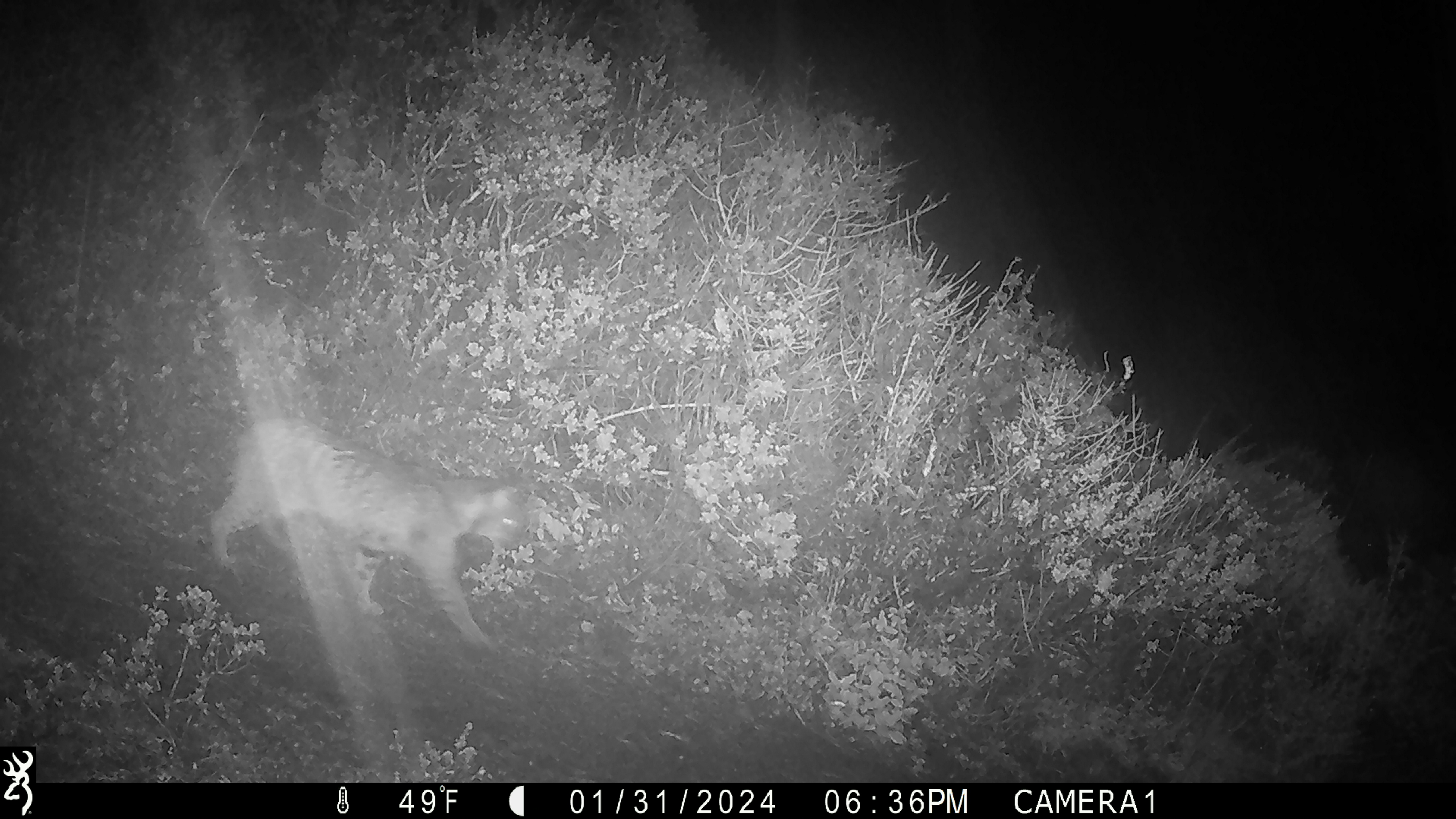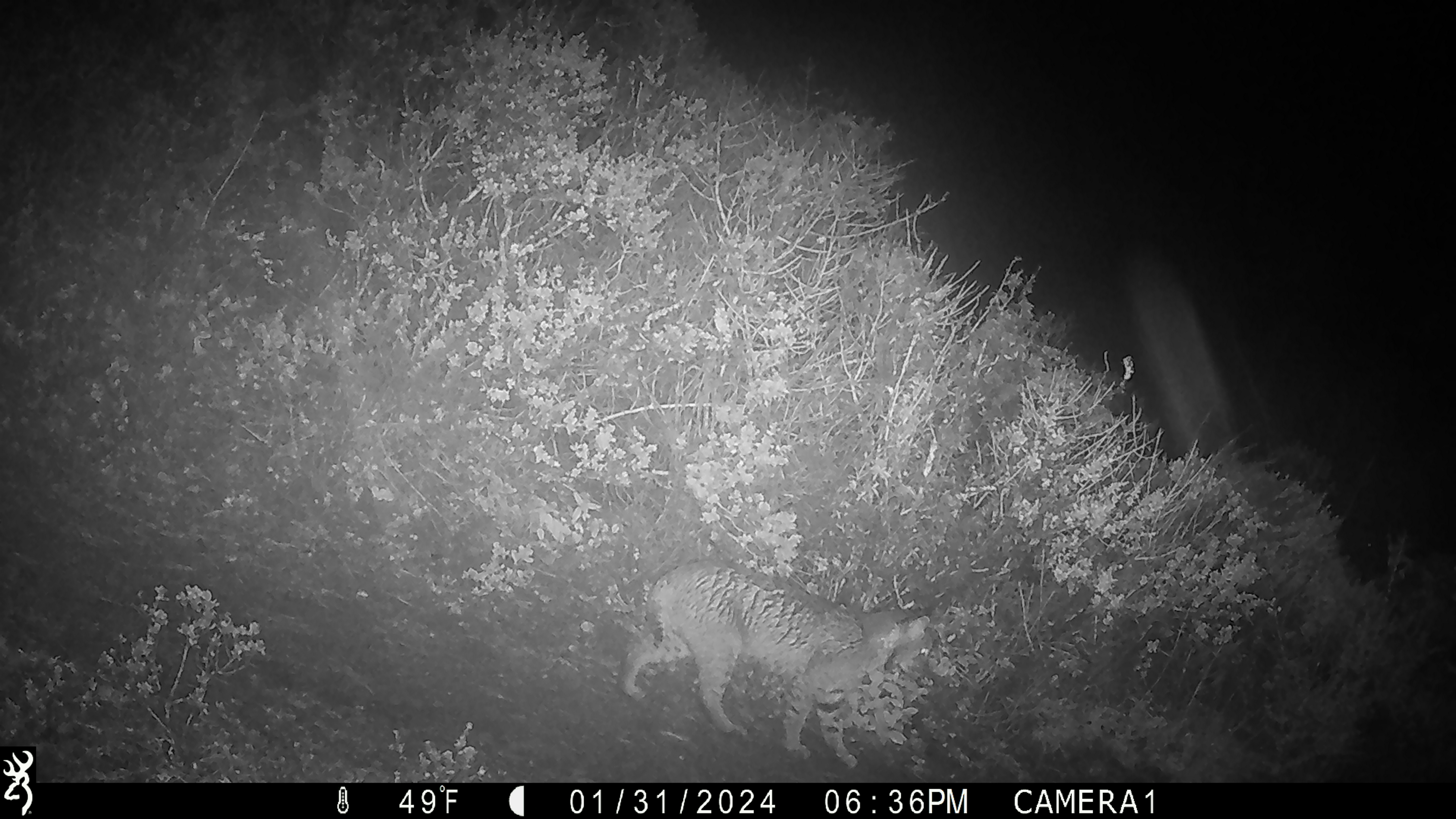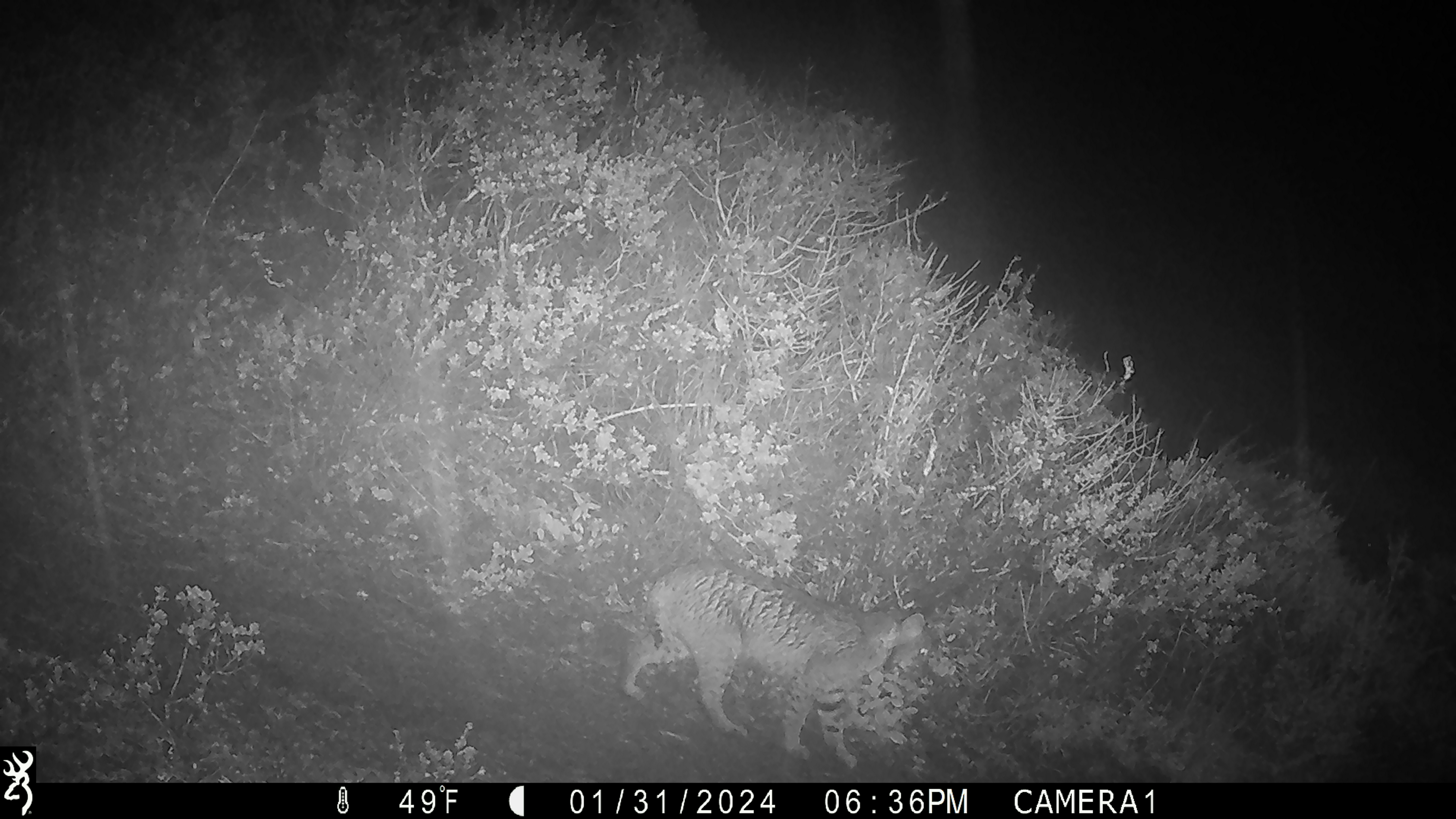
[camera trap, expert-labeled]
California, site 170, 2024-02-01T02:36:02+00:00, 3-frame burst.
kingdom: Animalia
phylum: Chordata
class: Mammalia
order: Carnivora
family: Felidae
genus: Lynx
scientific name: Lynx rufus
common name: bobcat